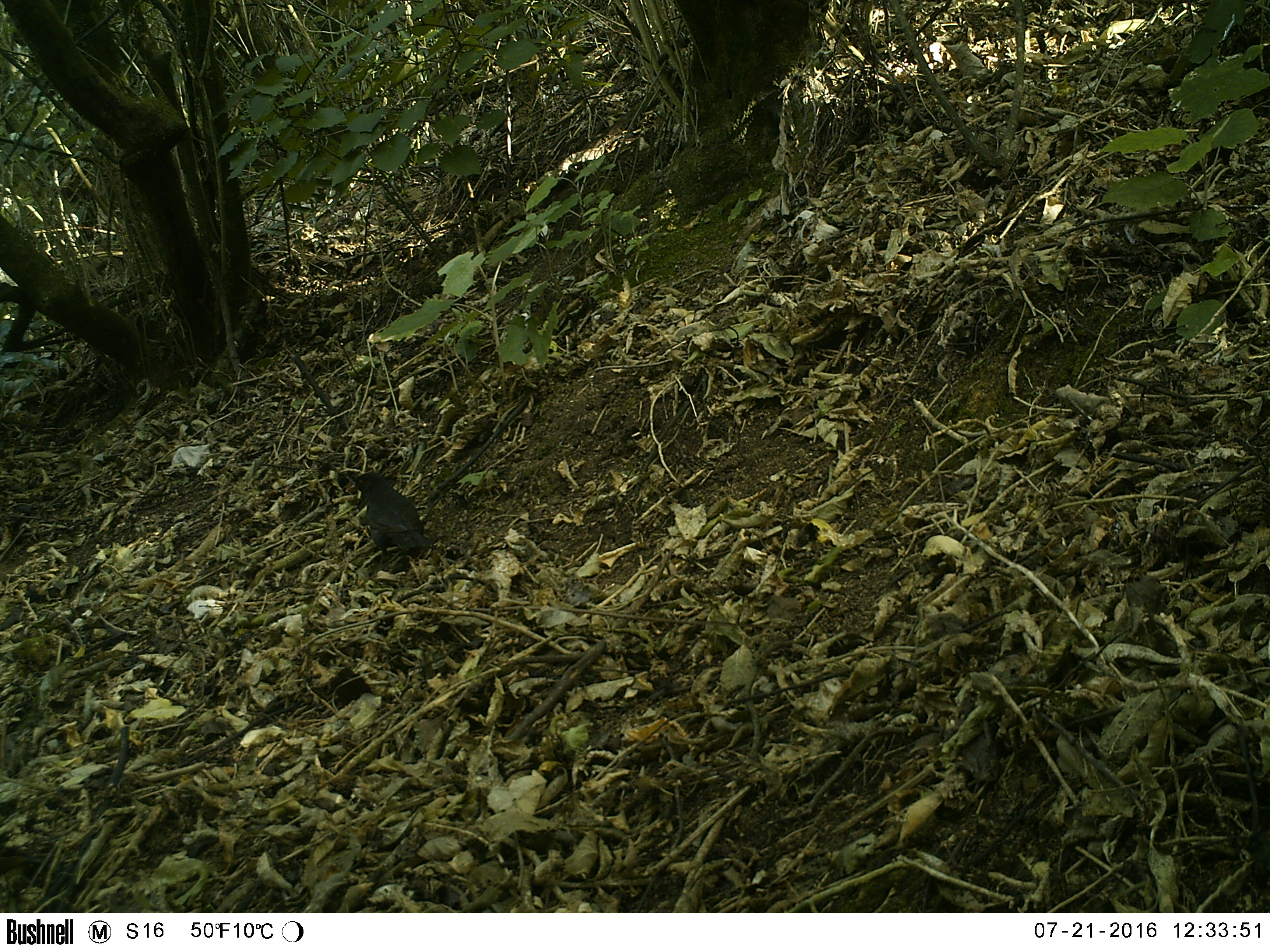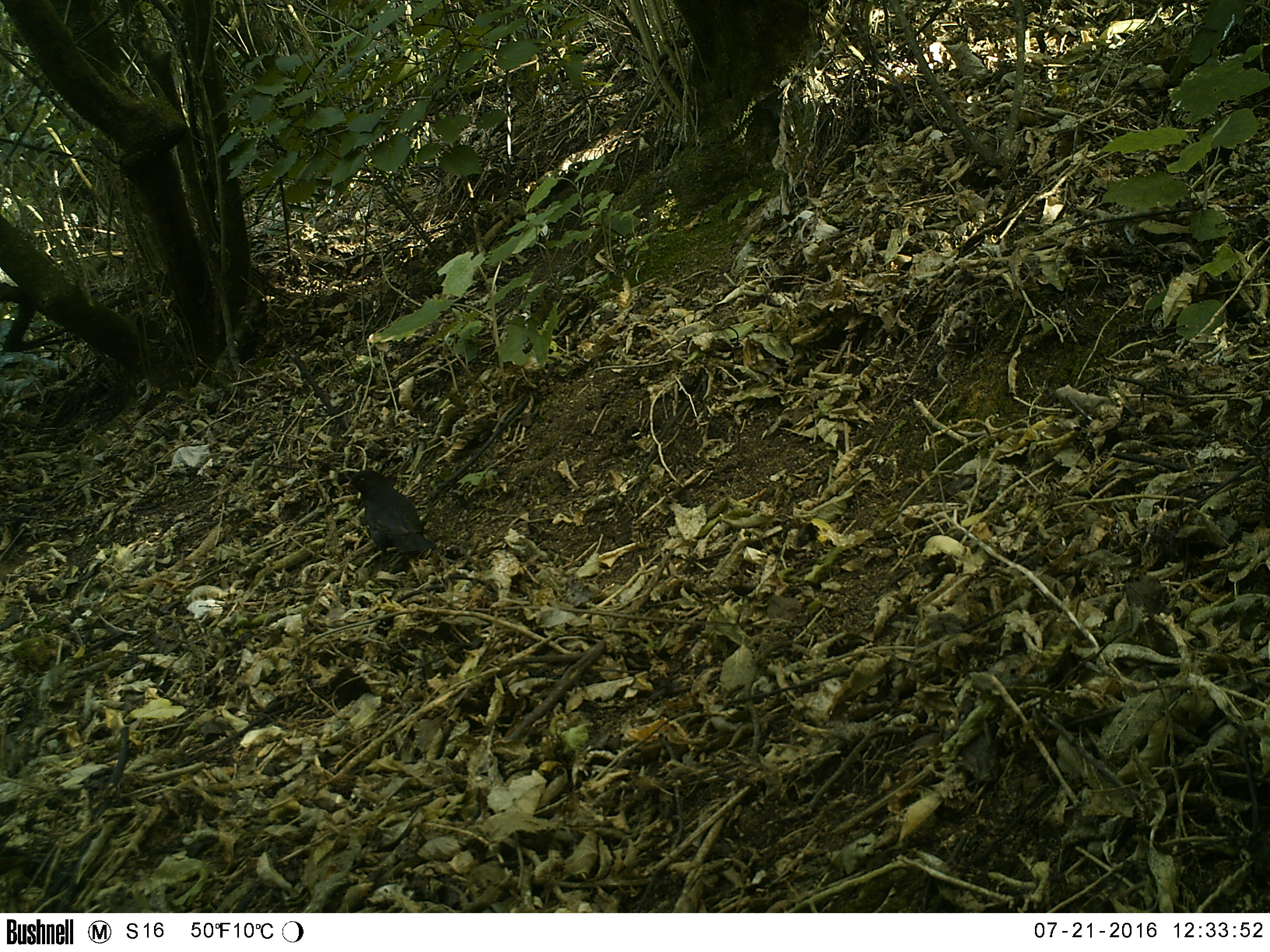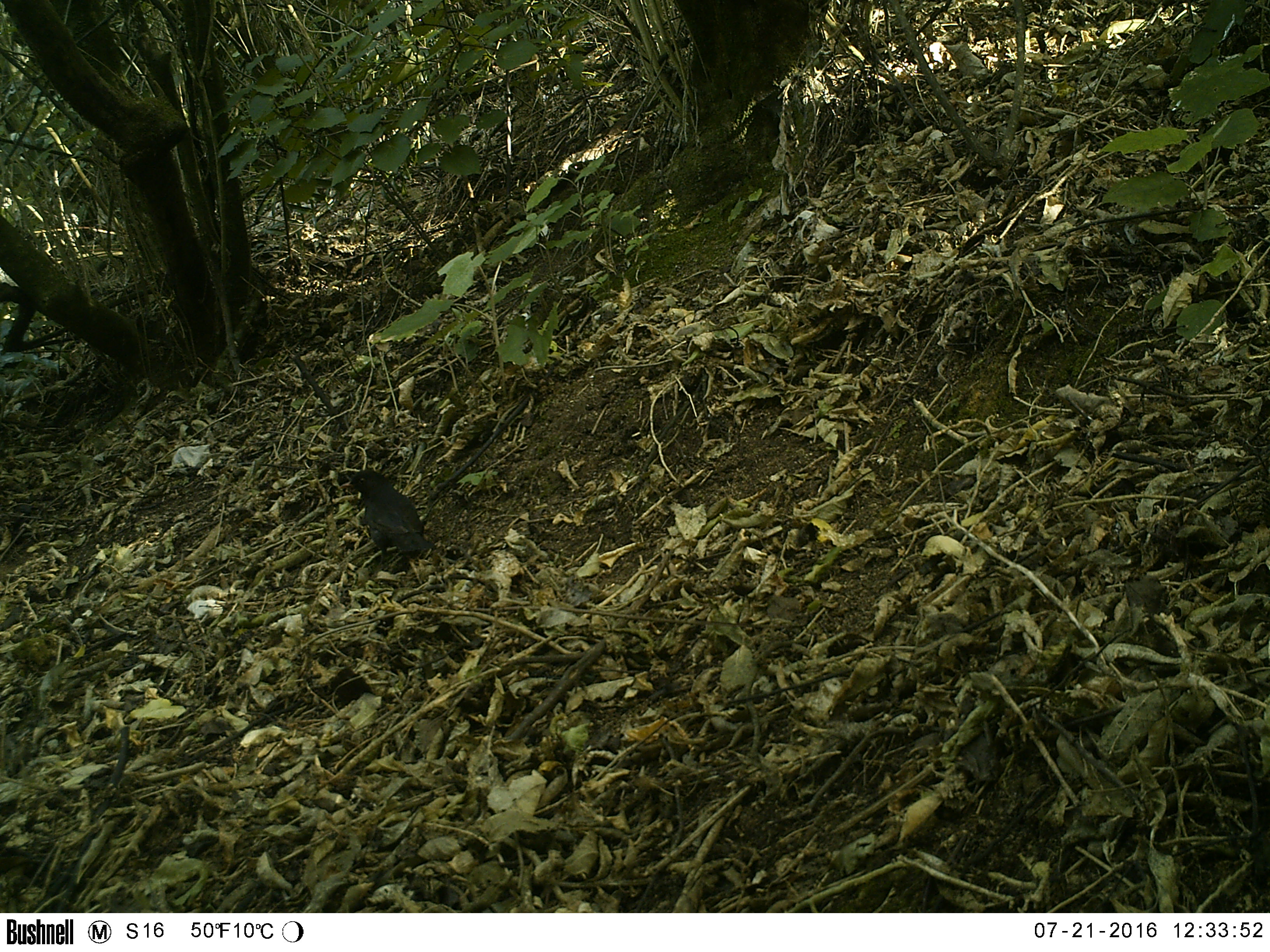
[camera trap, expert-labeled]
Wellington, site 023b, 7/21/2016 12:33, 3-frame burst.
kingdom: Animalia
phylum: Chordata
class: Aves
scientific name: Aves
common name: bird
Bird (Aves).